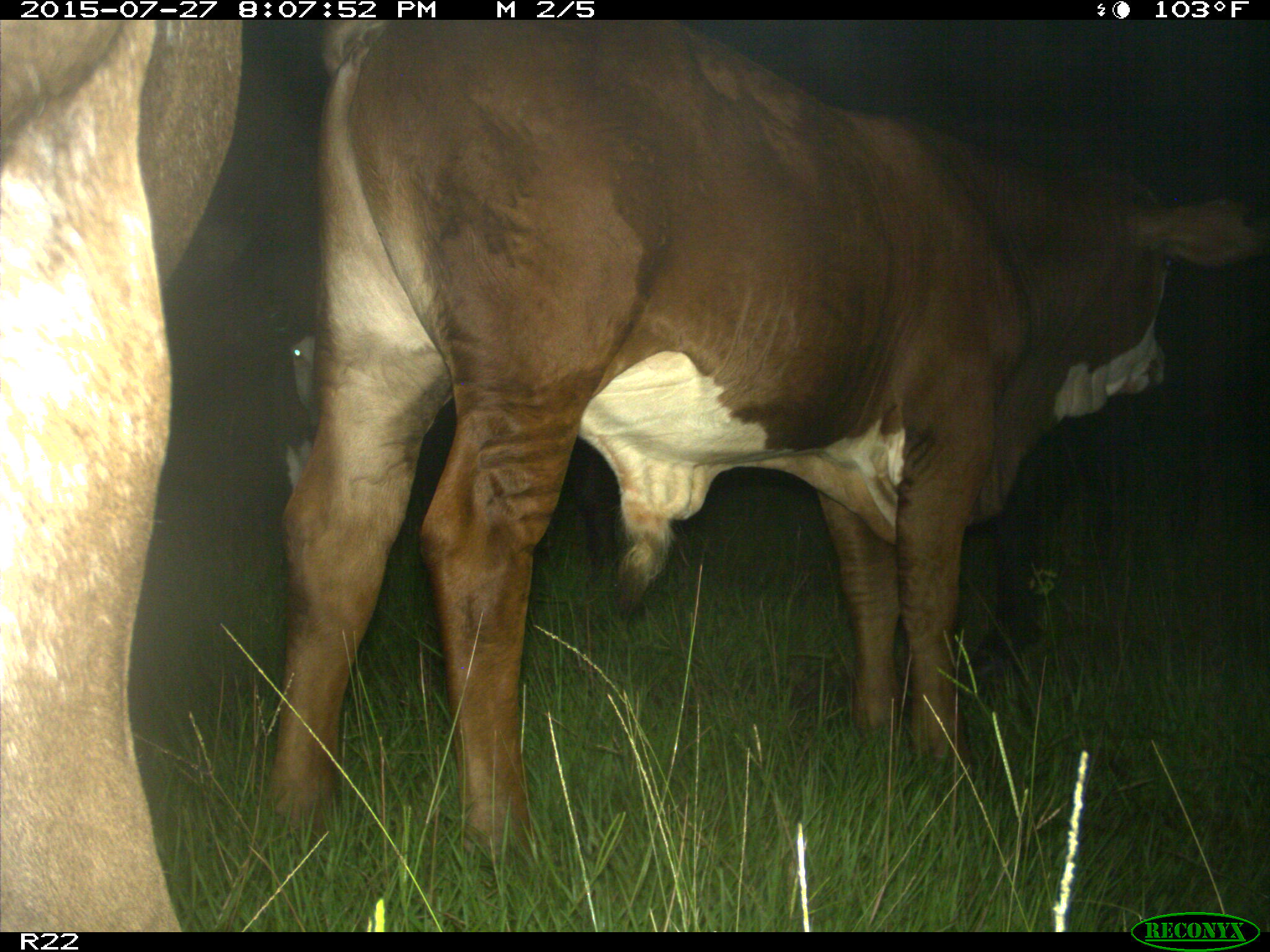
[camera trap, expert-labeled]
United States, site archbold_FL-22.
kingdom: Animalia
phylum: Chordata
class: Mammalia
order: Artiodactyla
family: Bovidae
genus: Bos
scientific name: Bos taurus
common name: domestic cow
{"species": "Bos taurus (domestic cow)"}